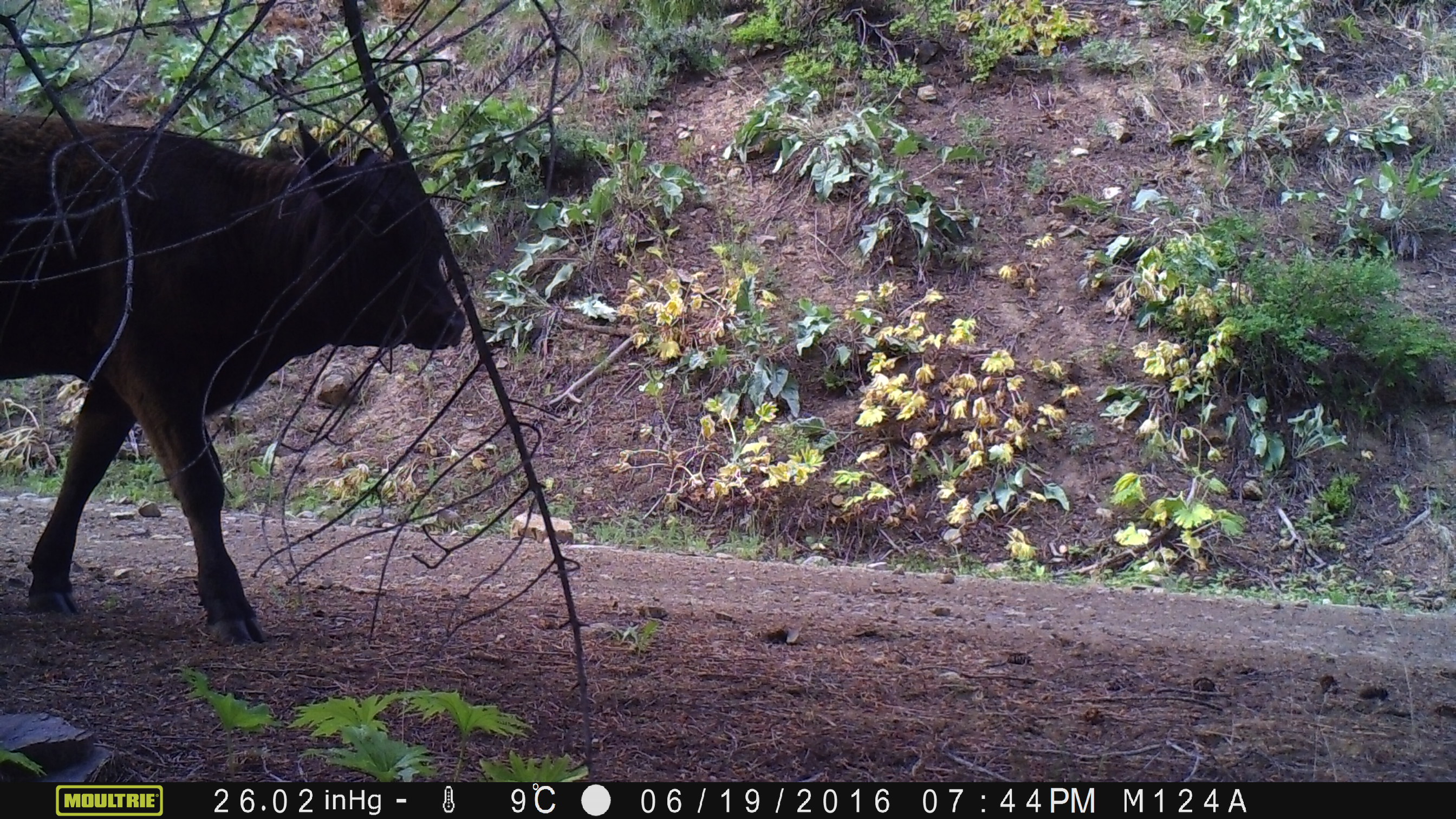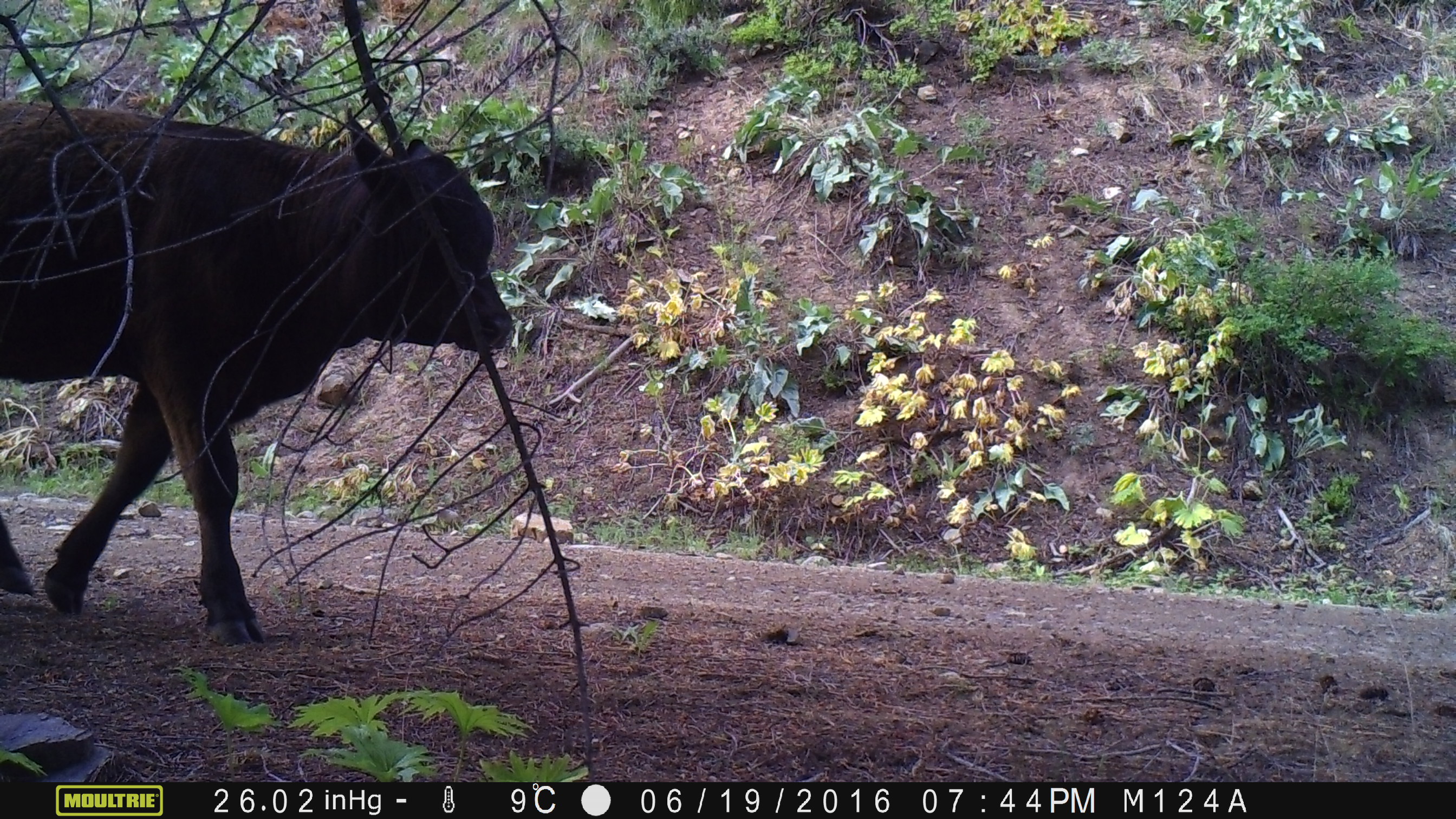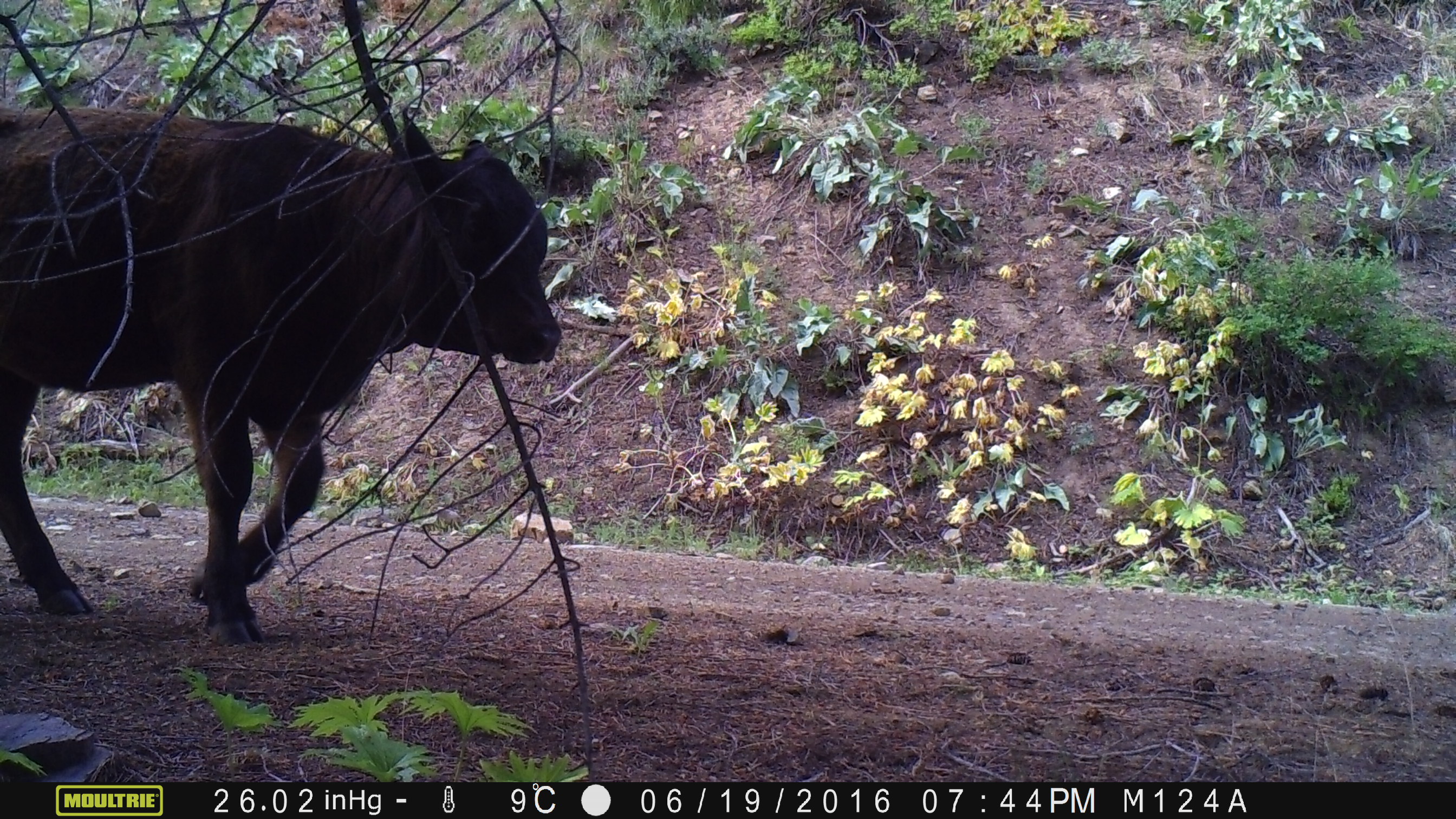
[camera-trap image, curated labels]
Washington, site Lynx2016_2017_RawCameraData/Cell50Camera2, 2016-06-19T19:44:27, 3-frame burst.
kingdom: Animalia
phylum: Chordata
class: Mammalia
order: Artiodactyla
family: Bovidae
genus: Bos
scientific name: Bos taurus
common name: domestic cattle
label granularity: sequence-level